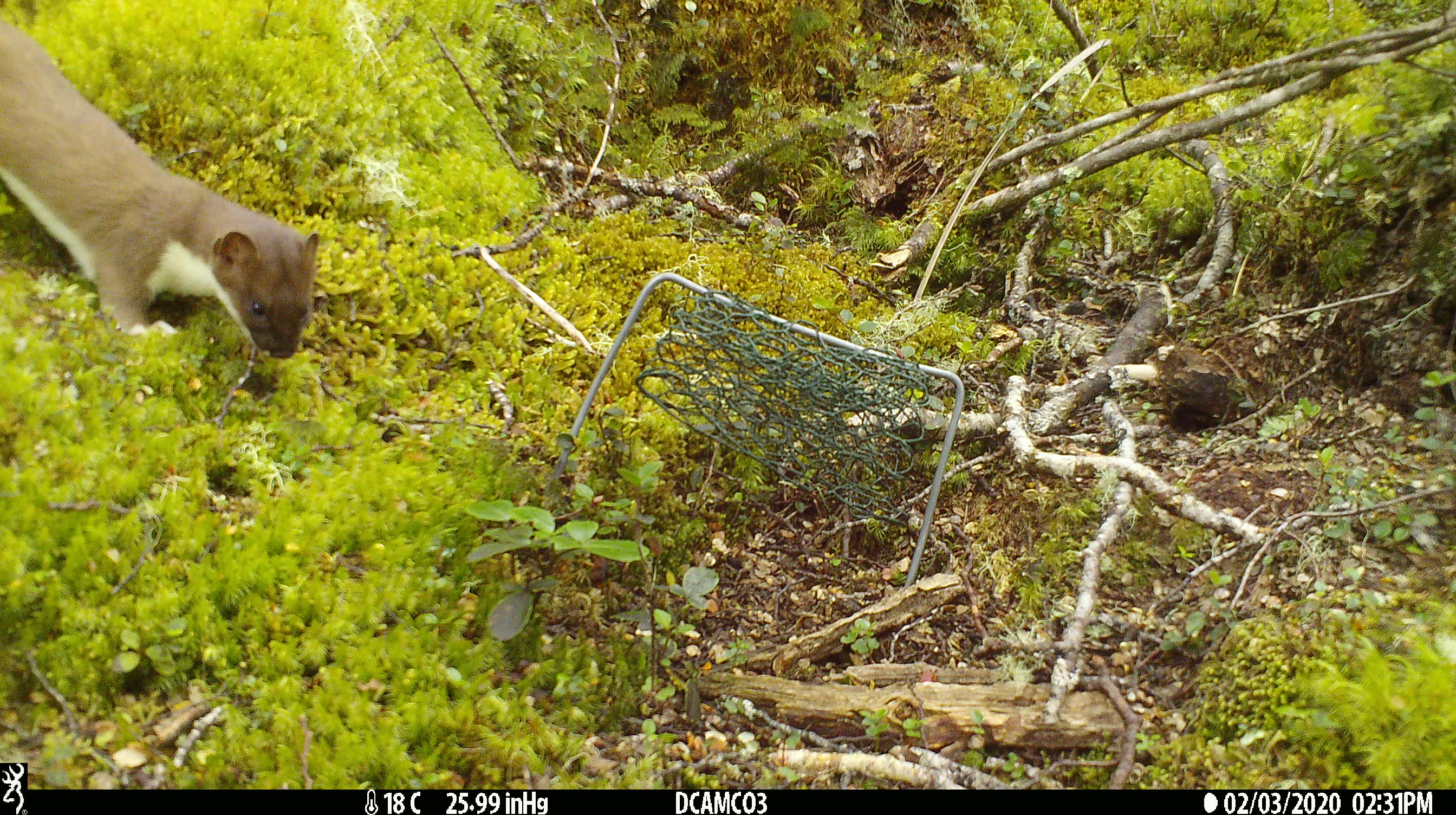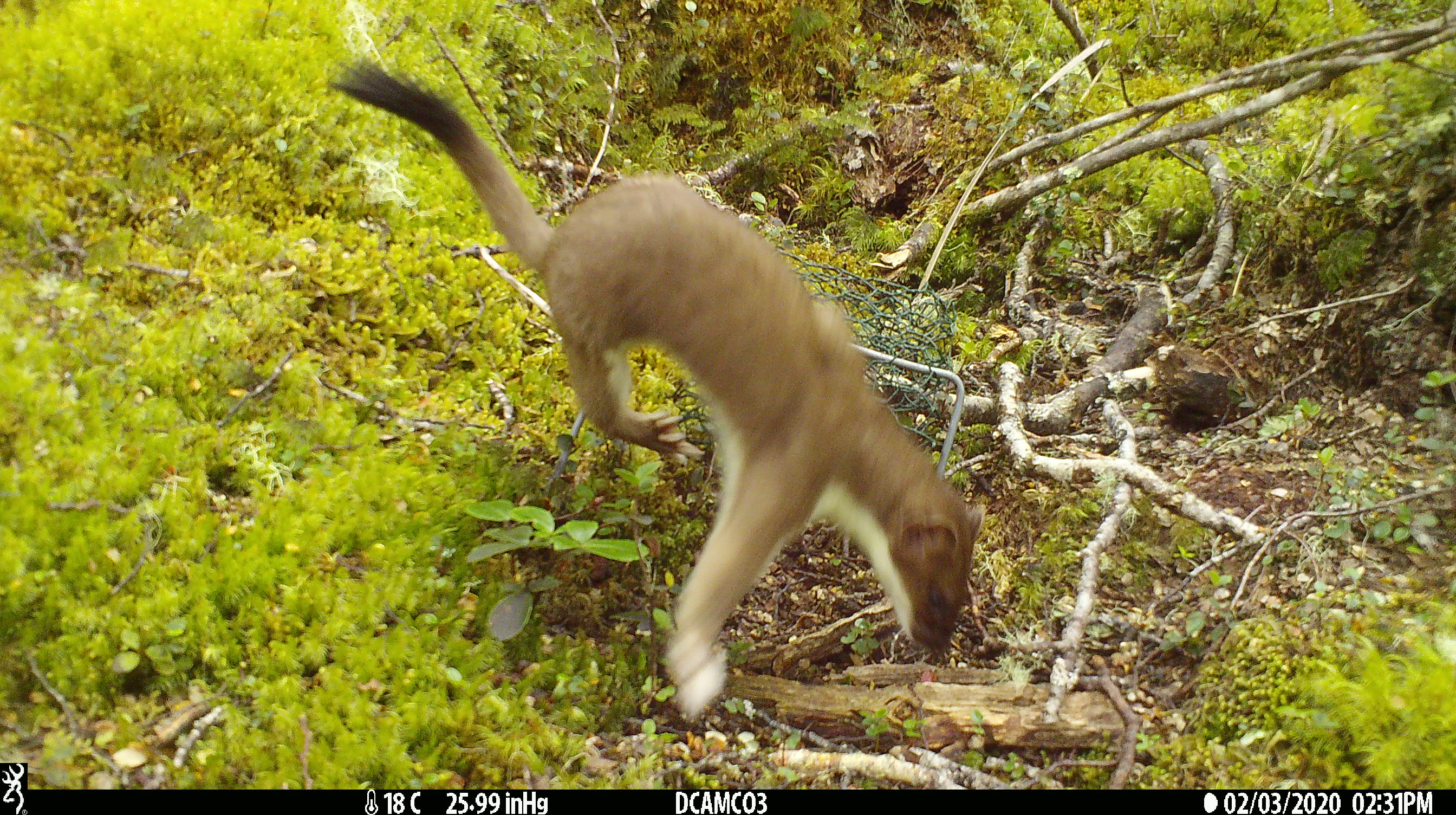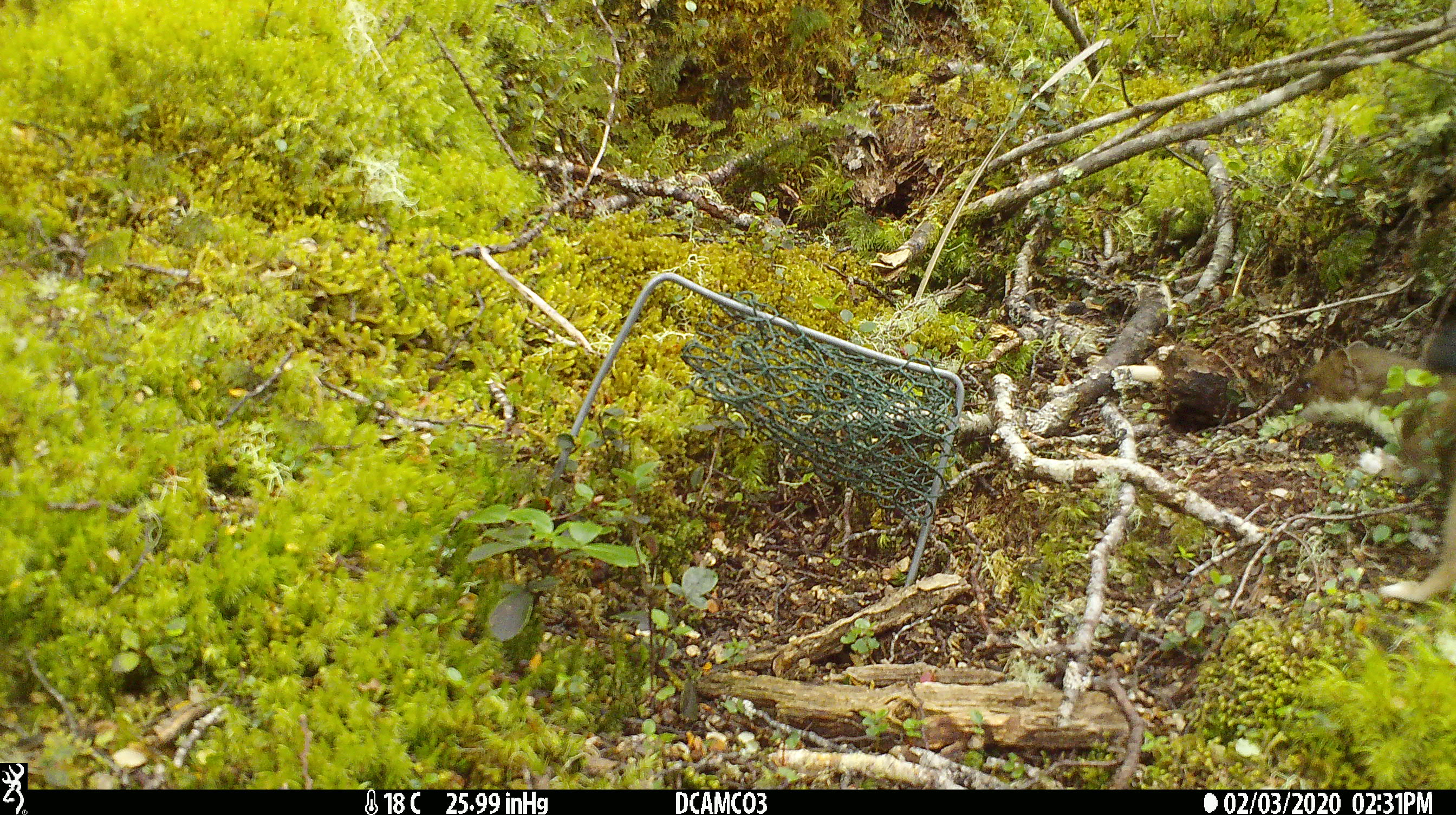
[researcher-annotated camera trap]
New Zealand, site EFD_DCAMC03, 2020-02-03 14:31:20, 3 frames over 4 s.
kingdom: Animalia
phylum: Chordata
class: Mammalia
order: Carnivora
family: Mustelidae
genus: Mustela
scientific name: Mustela erminea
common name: stoat